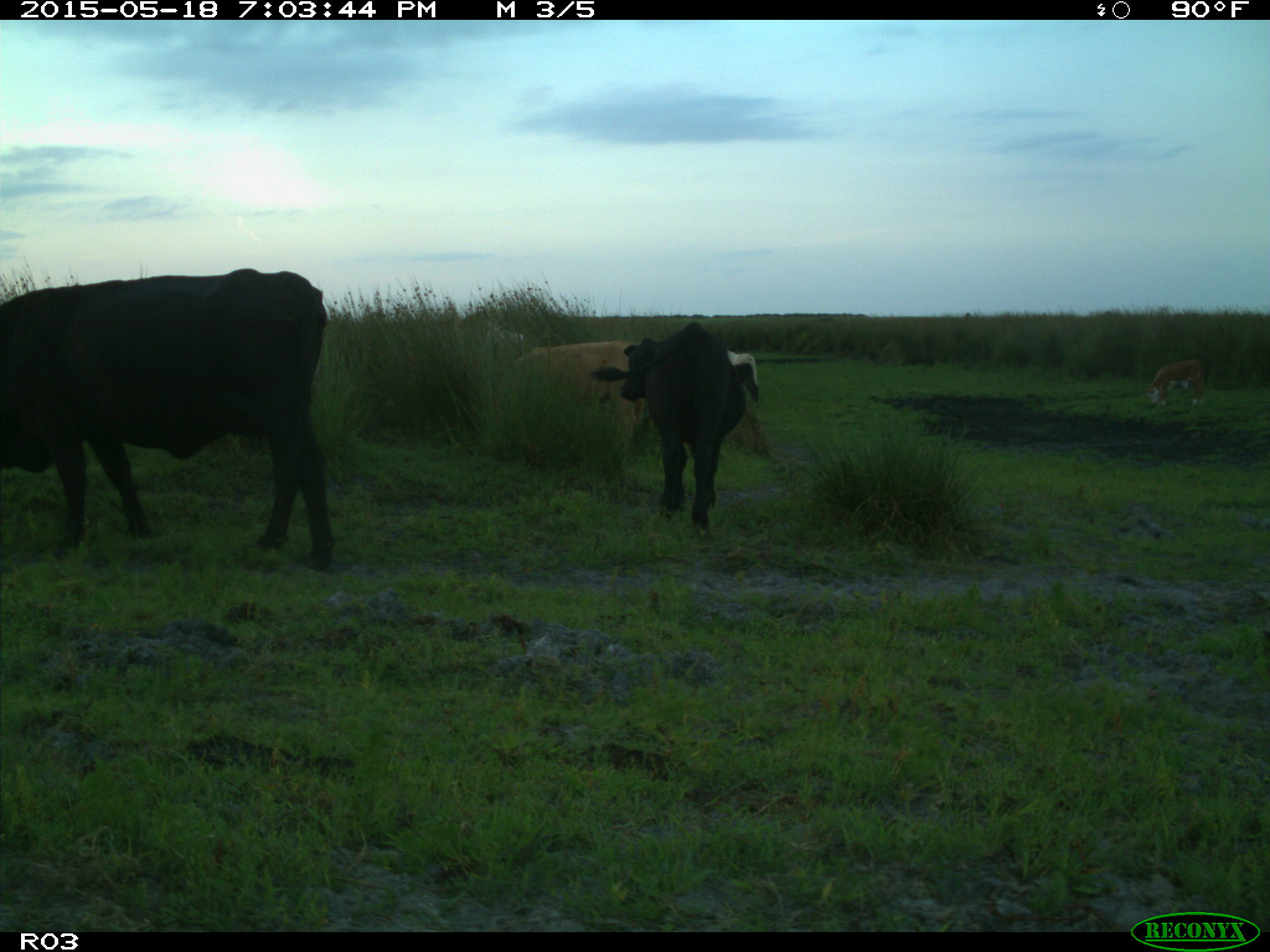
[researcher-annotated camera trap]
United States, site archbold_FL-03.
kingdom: Animalia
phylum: Chordata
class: Mammalia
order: Artiodactyla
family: Bovidae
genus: Bos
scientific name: Bos taurus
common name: domestic cow